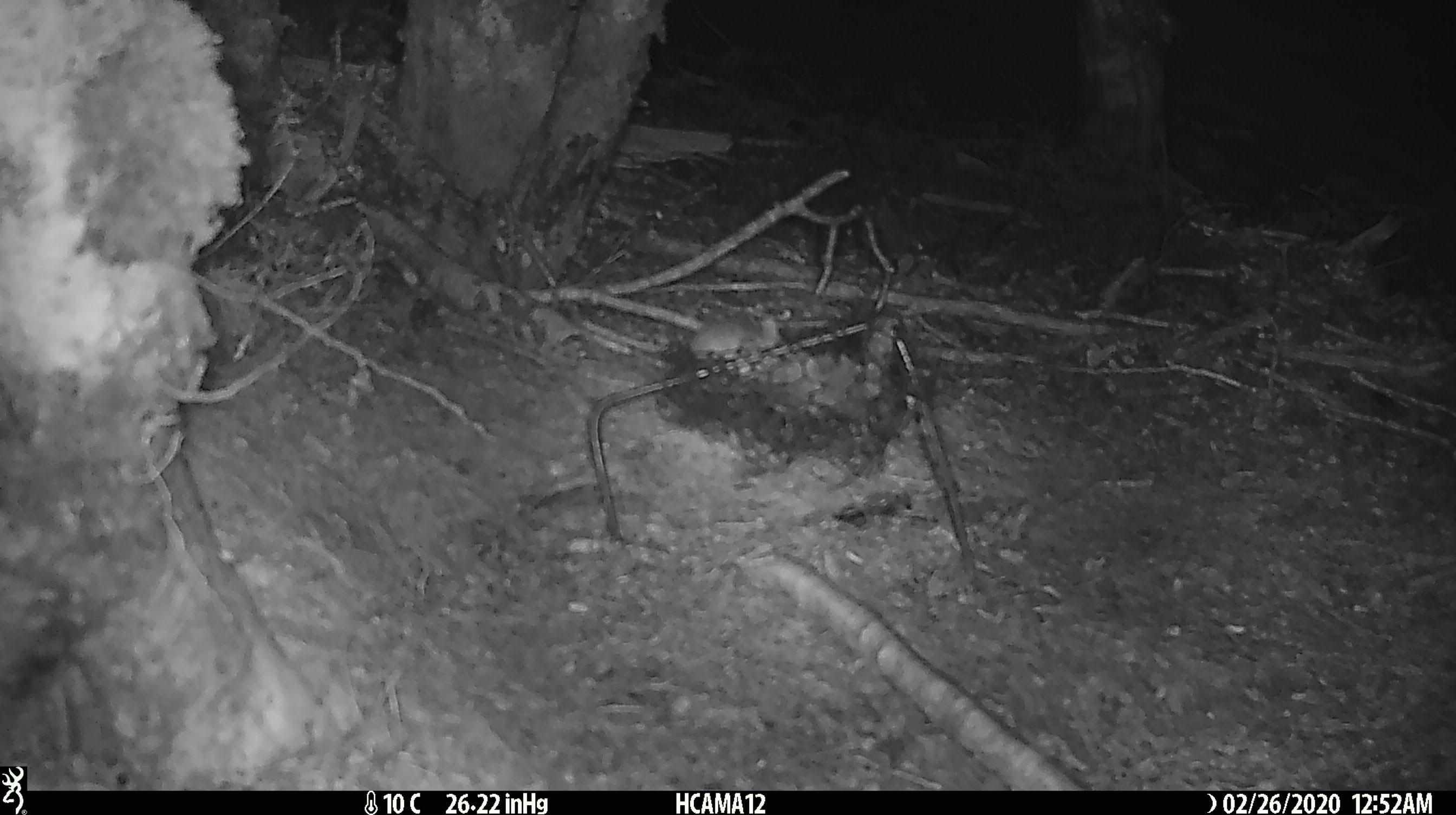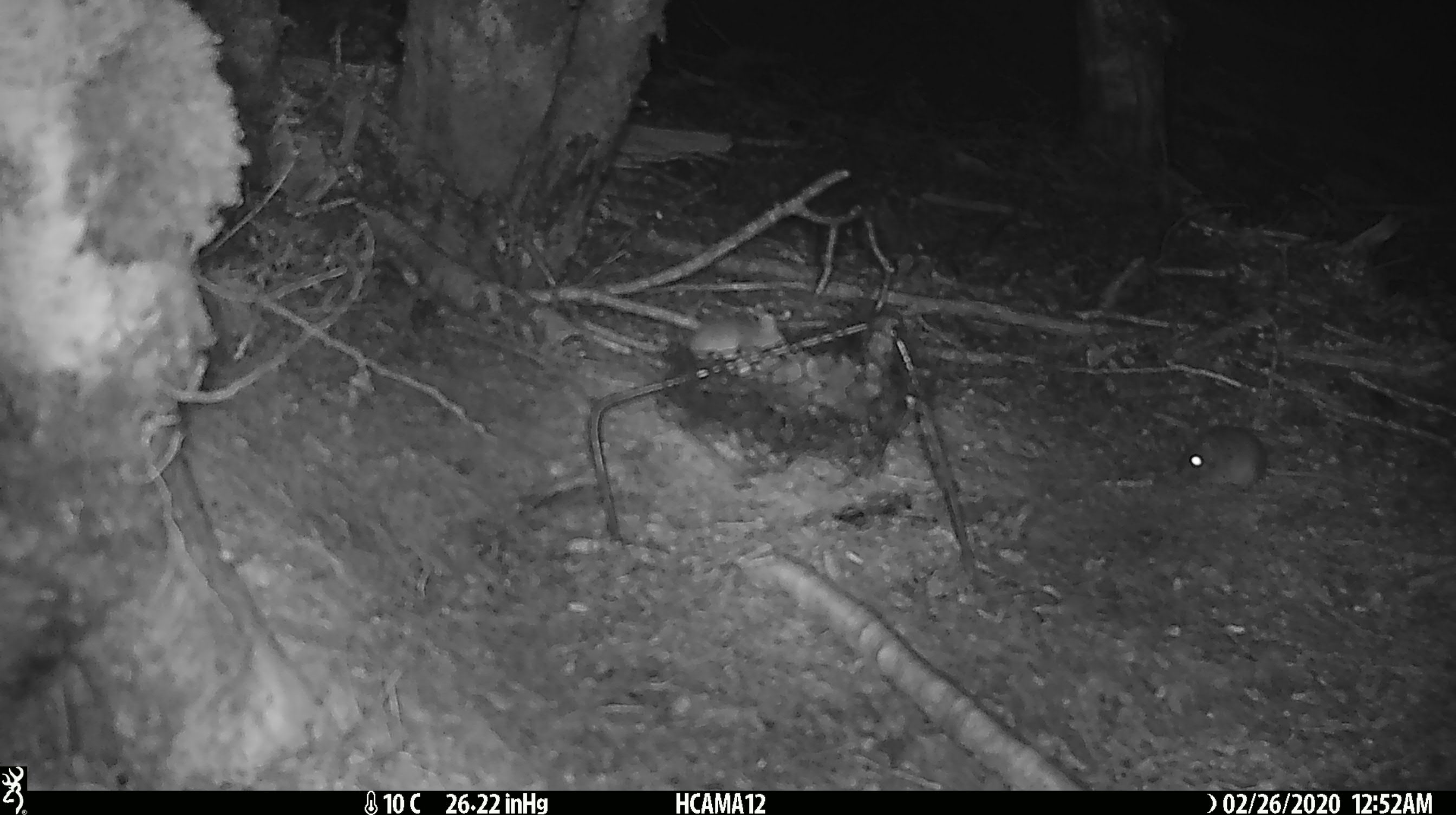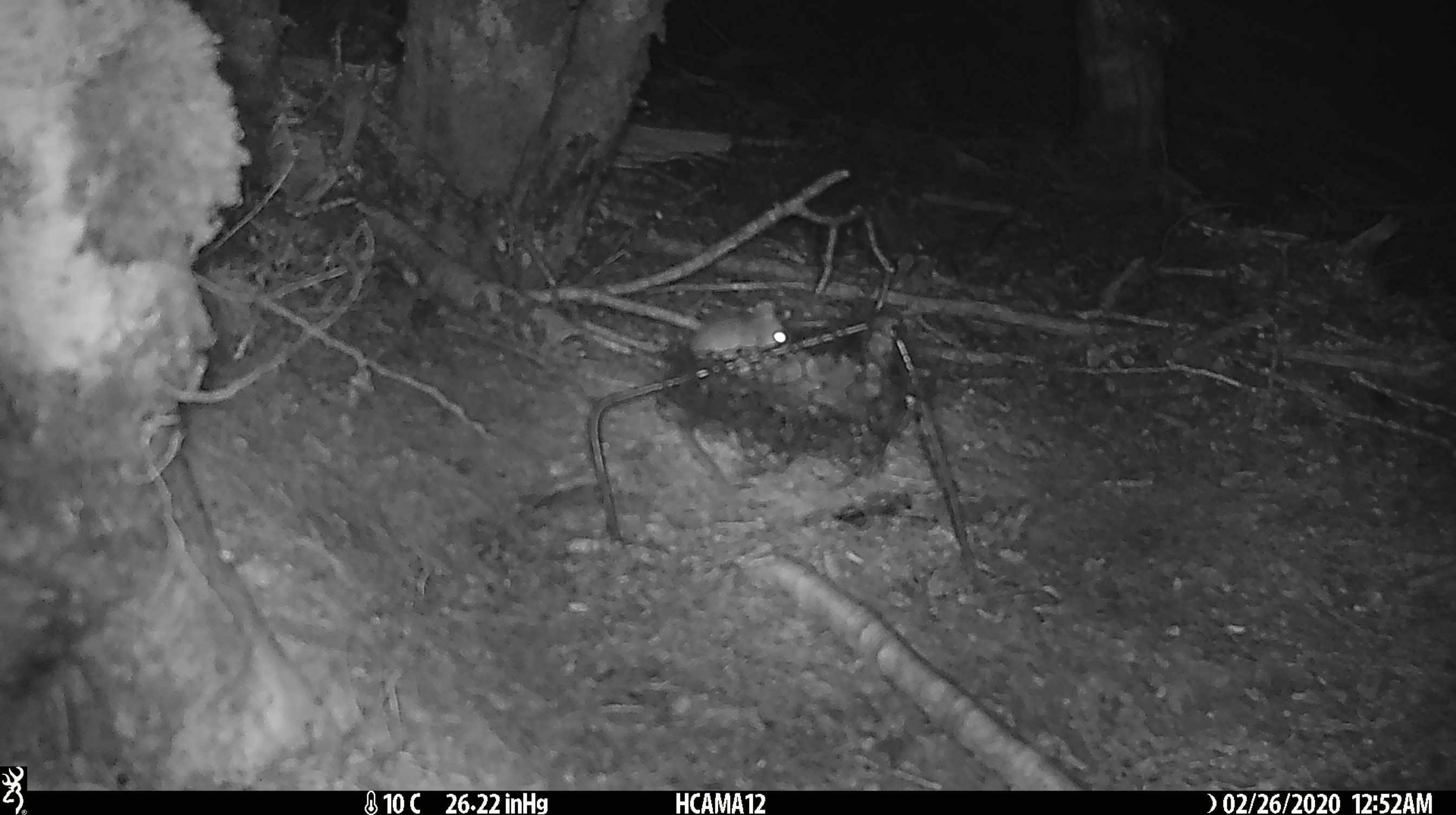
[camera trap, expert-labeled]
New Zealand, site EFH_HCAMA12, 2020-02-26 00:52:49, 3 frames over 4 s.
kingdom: Animalia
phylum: Chordata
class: Mammalia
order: Rodentia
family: Muridae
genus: Mus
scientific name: Mus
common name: mouse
Mouse (Mus).